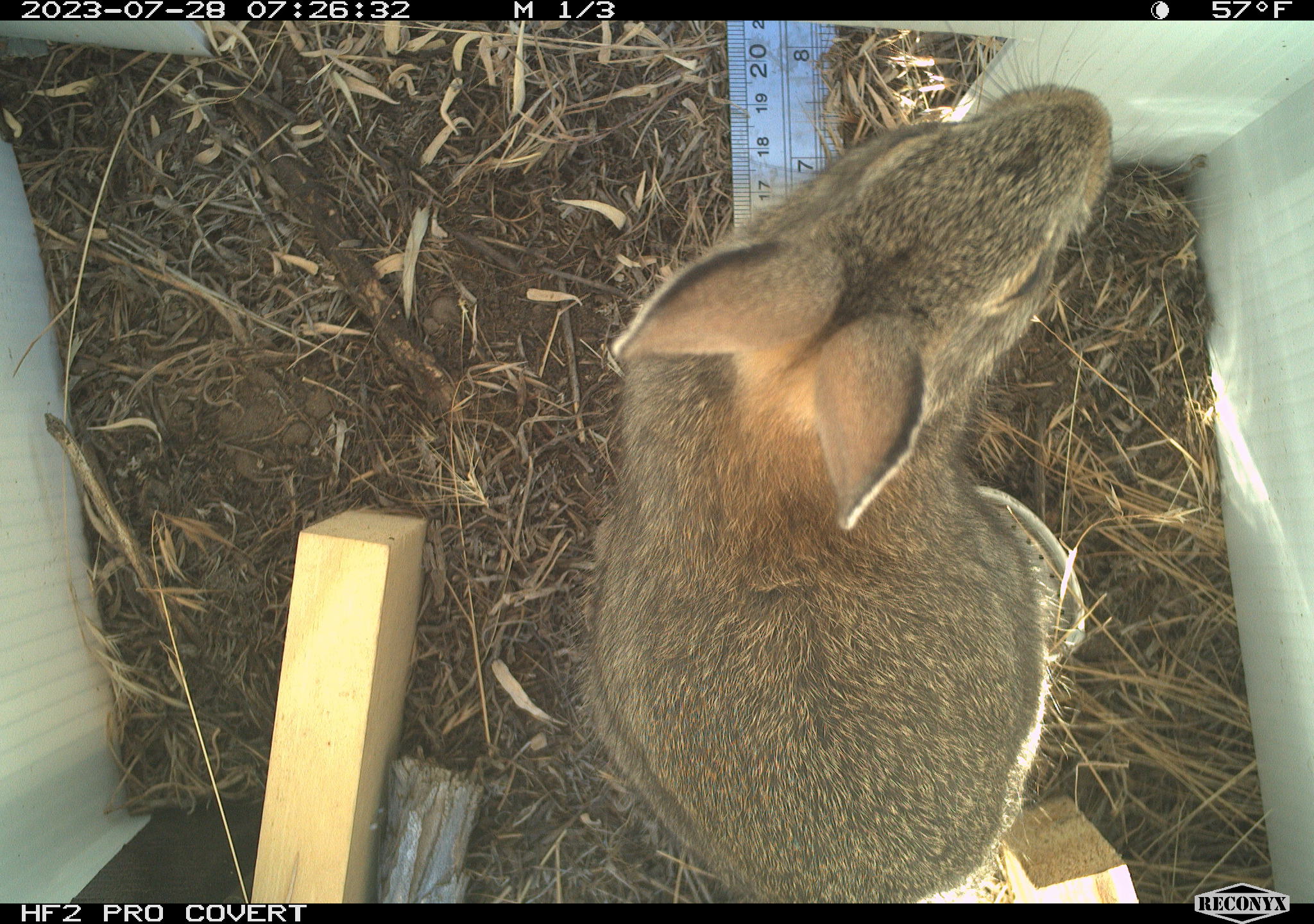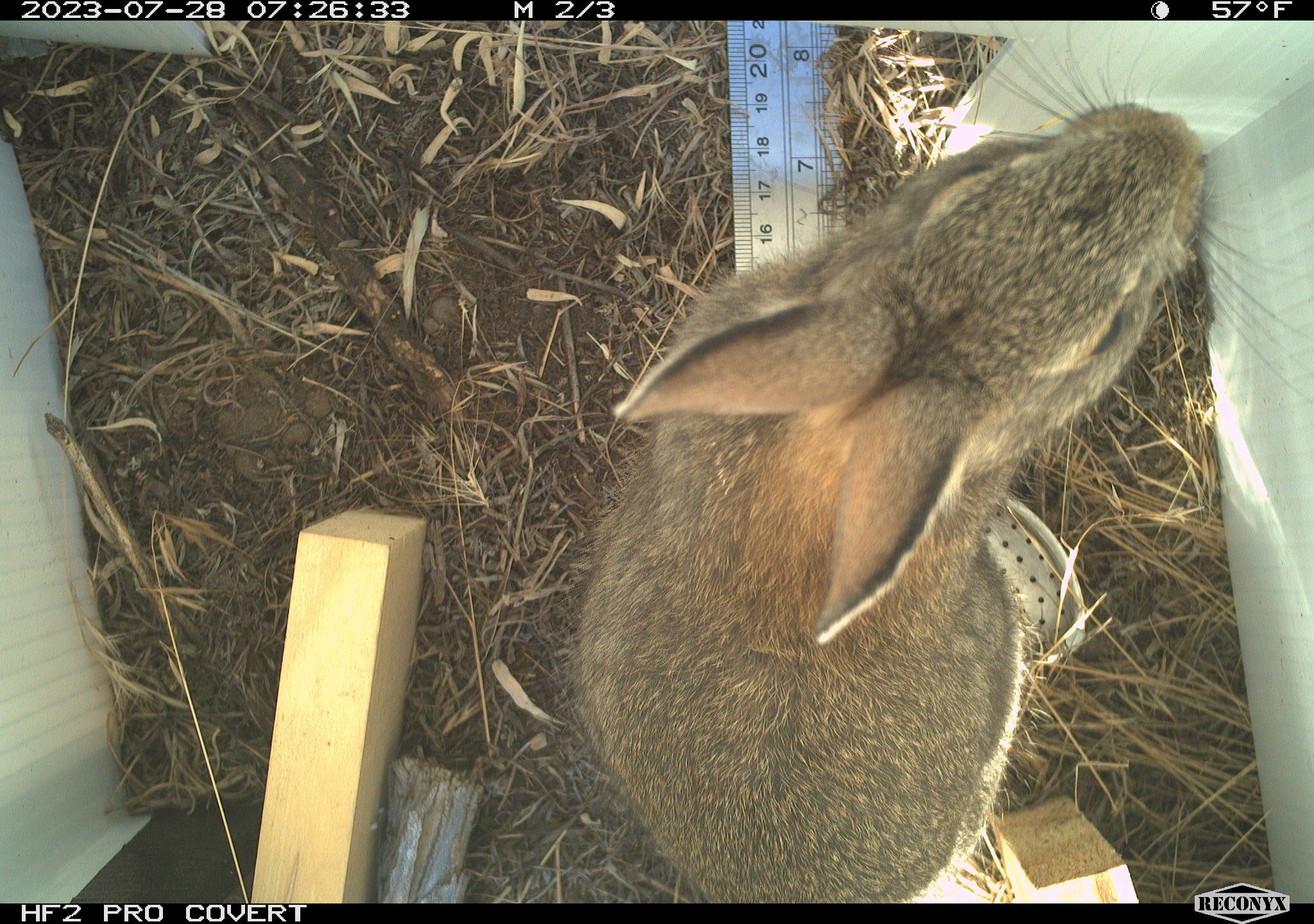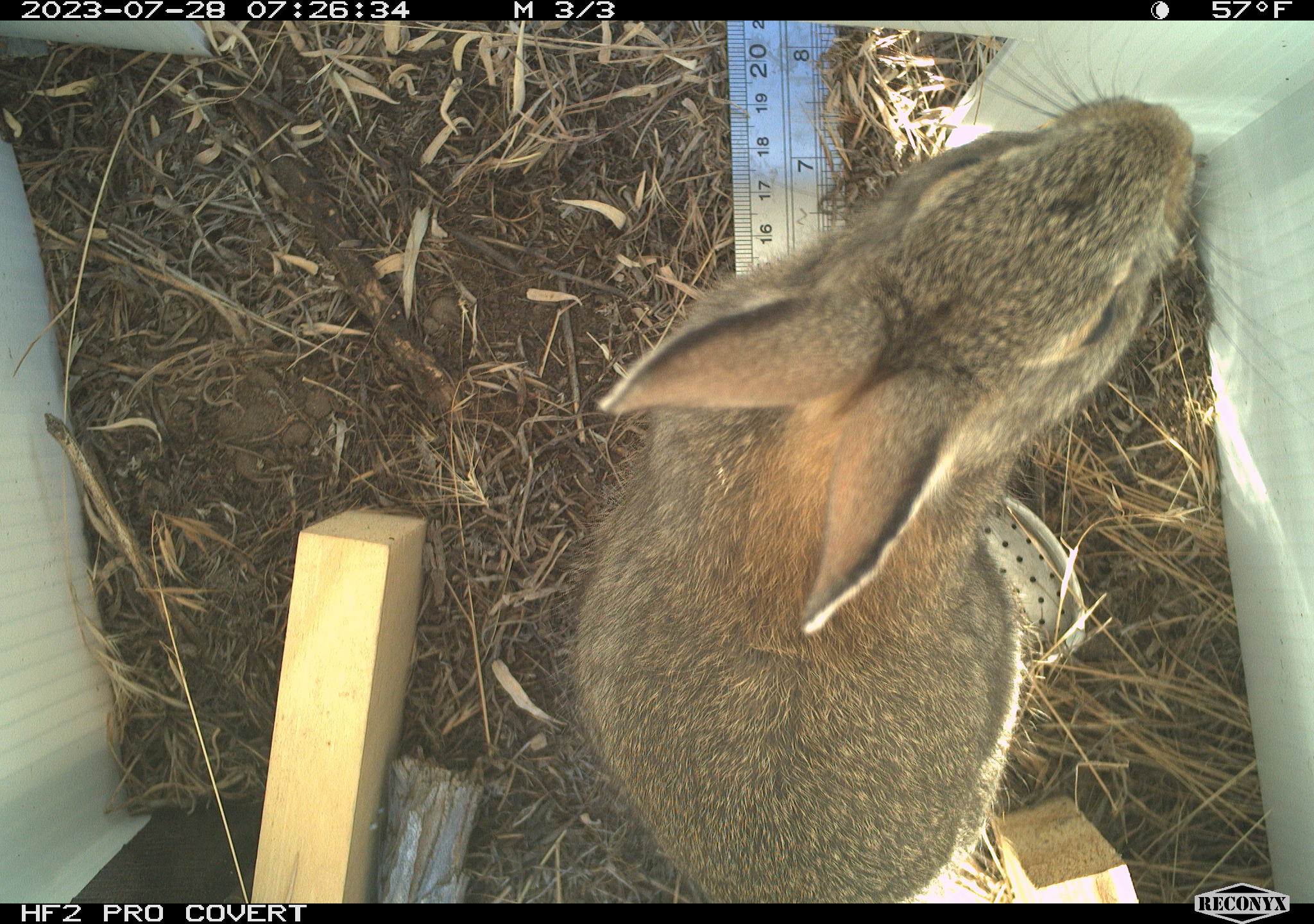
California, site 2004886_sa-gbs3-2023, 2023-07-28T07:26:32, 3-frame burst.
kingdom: Animalia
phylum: Chordata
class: Mammalia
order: Lagomorpha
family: Leporidae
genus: Sylvilagus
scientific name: Sylvilagus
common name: cottontail rabbits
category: sylvilagus species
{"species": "sylvilagus species (cottontail rabbits) (Sylvilagus)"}